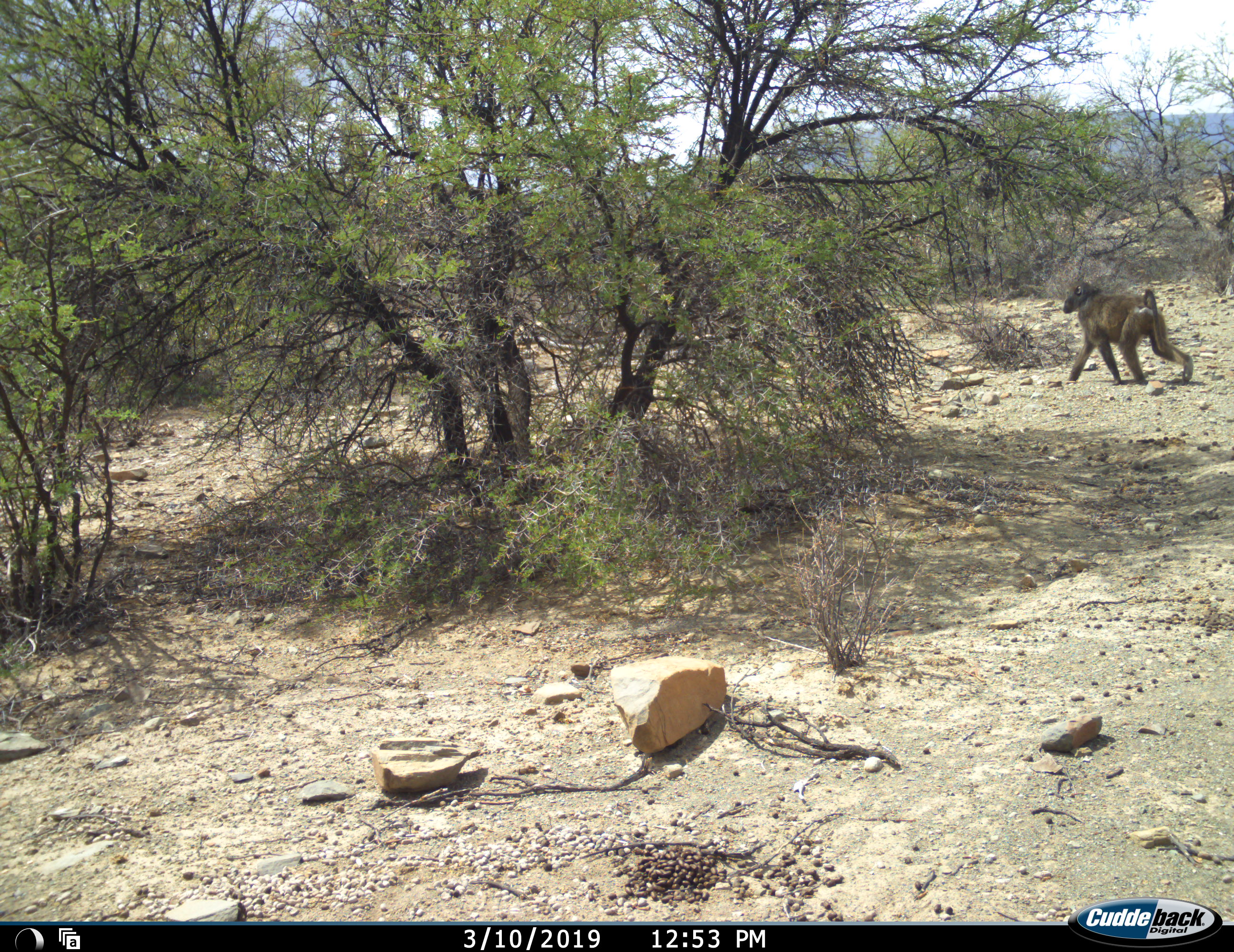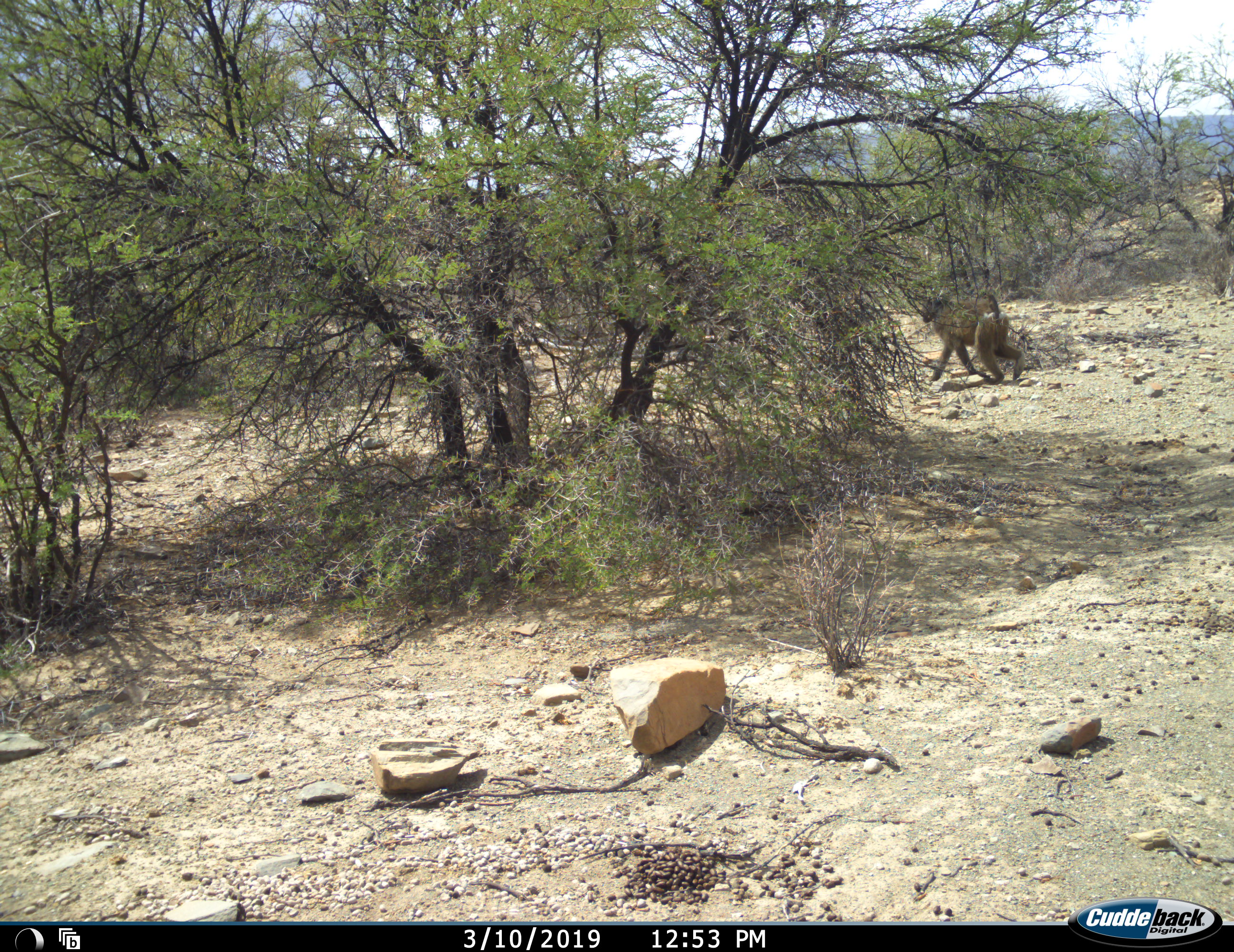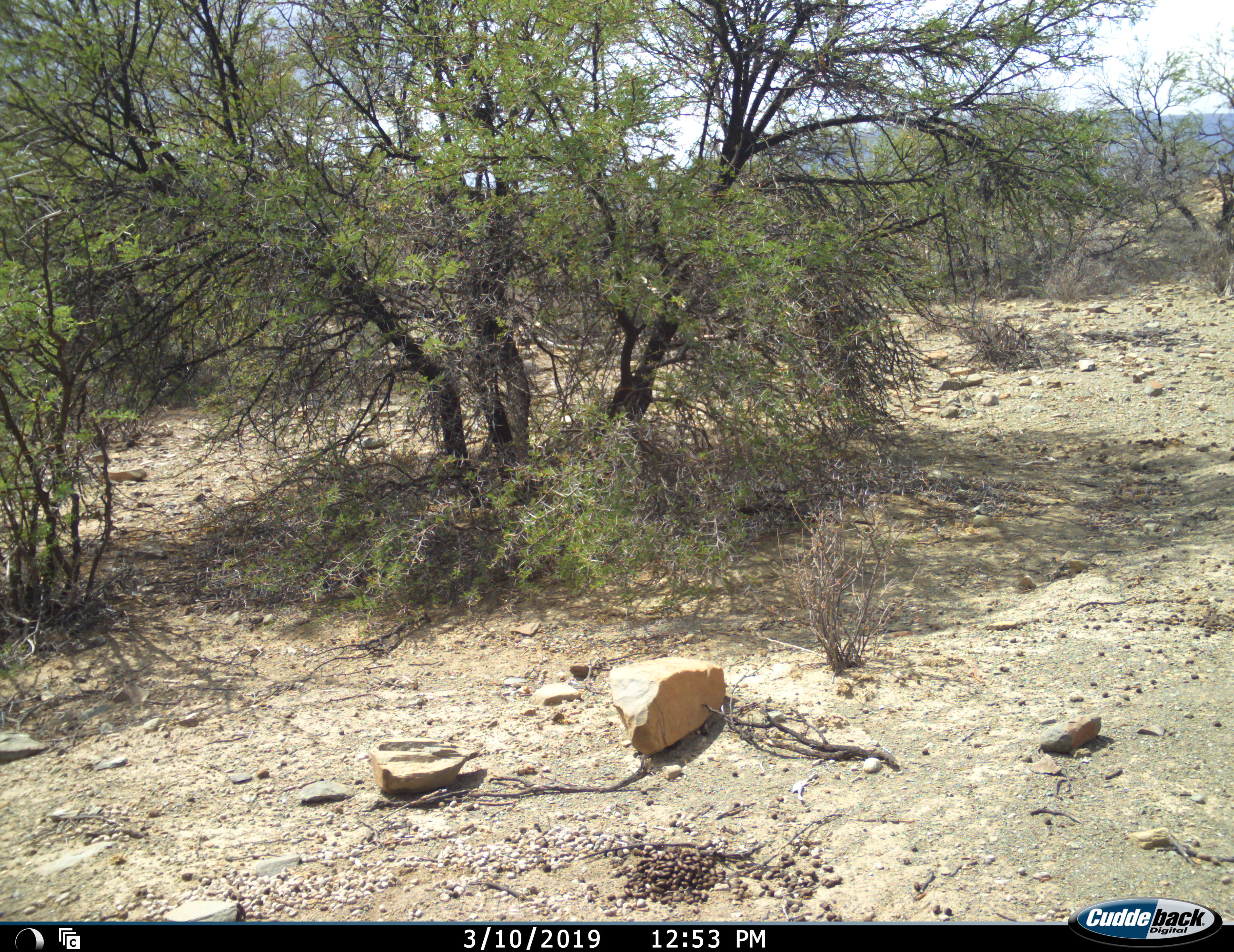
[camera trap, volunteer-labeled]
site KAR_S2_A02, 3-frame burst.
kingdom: Animalia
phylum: Chordata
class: Mammalia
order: Primates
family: Cercopithecidae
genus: Papio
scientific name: Papio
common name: baboon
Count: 1.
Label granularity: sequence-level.